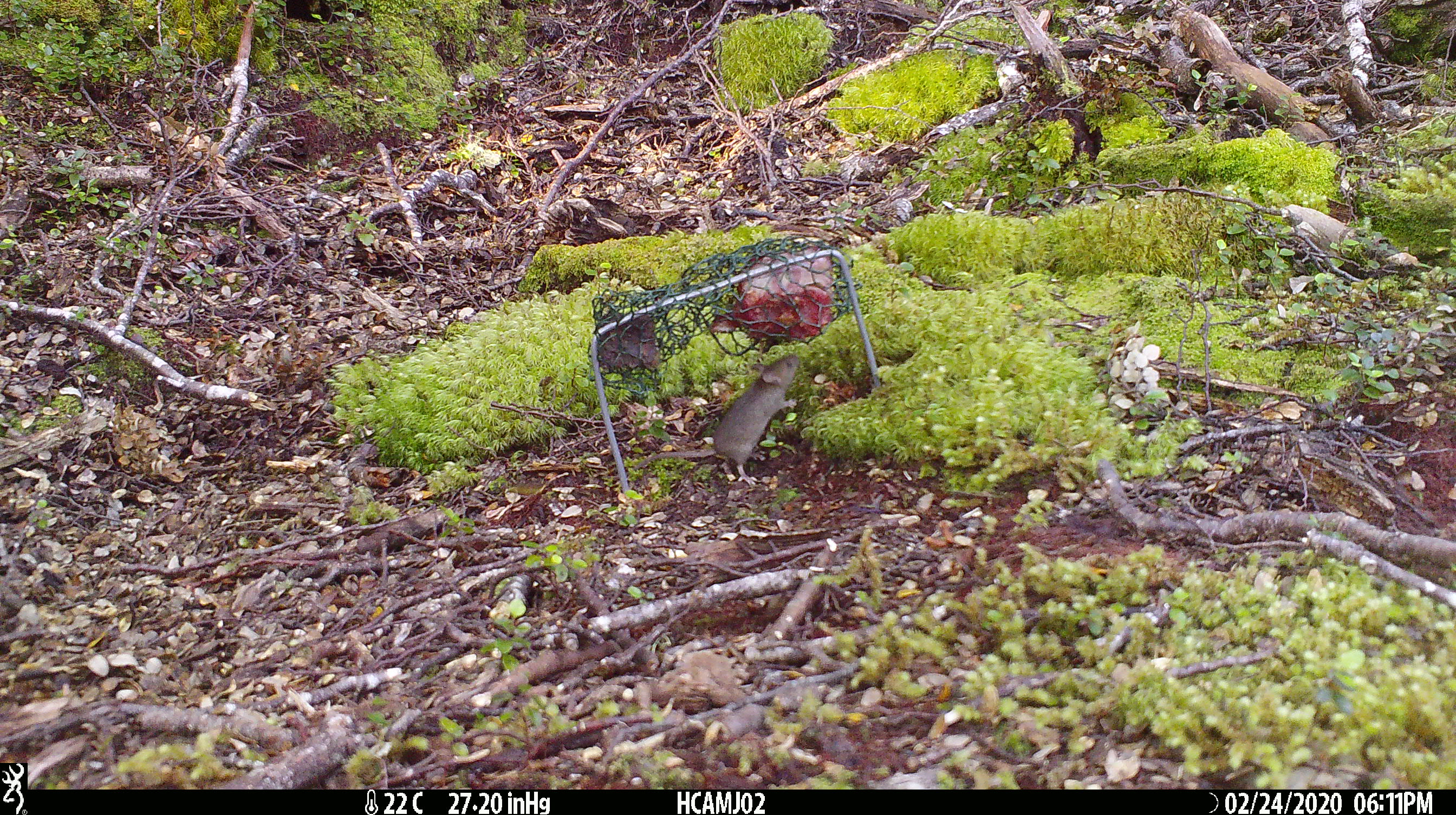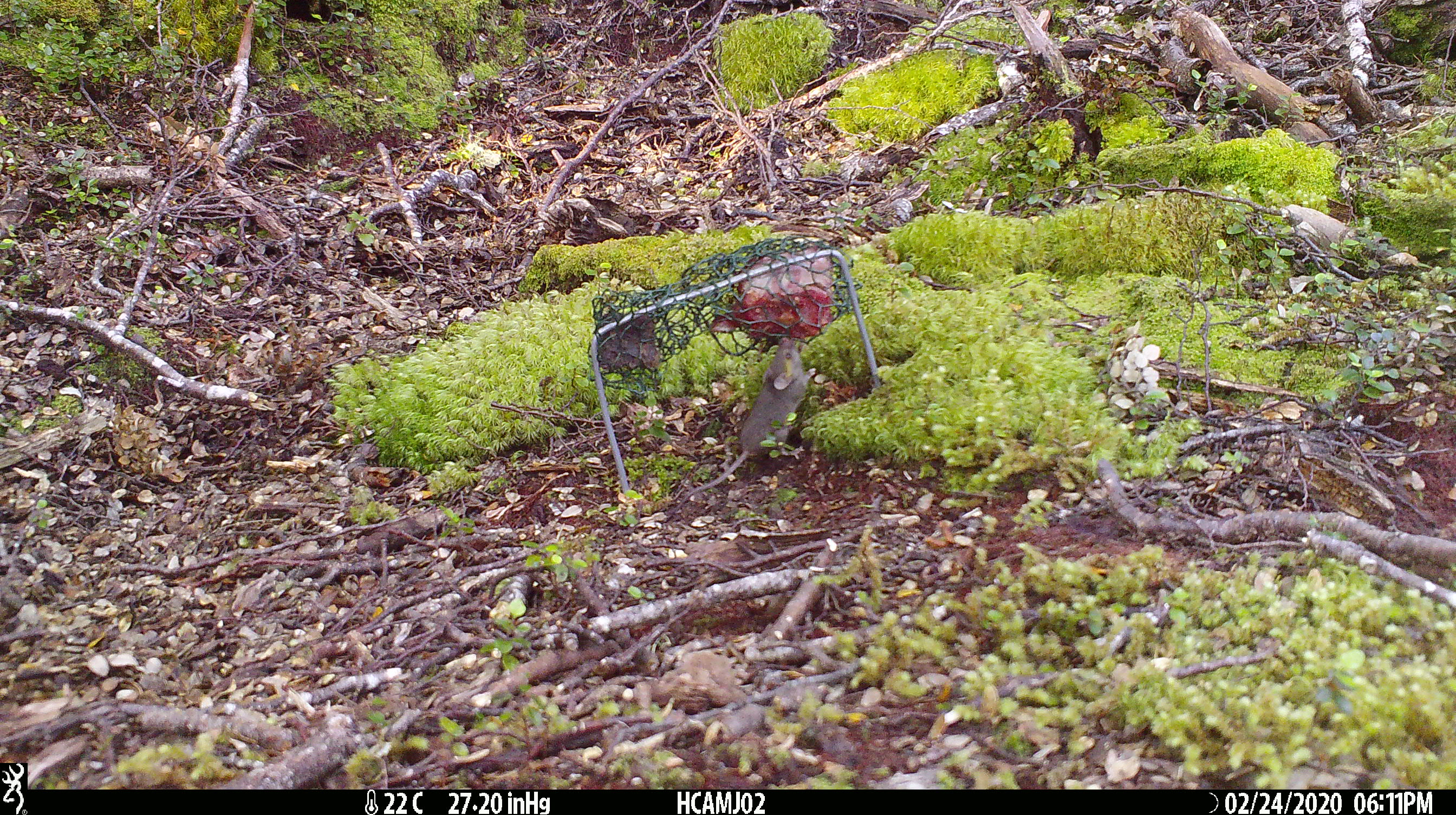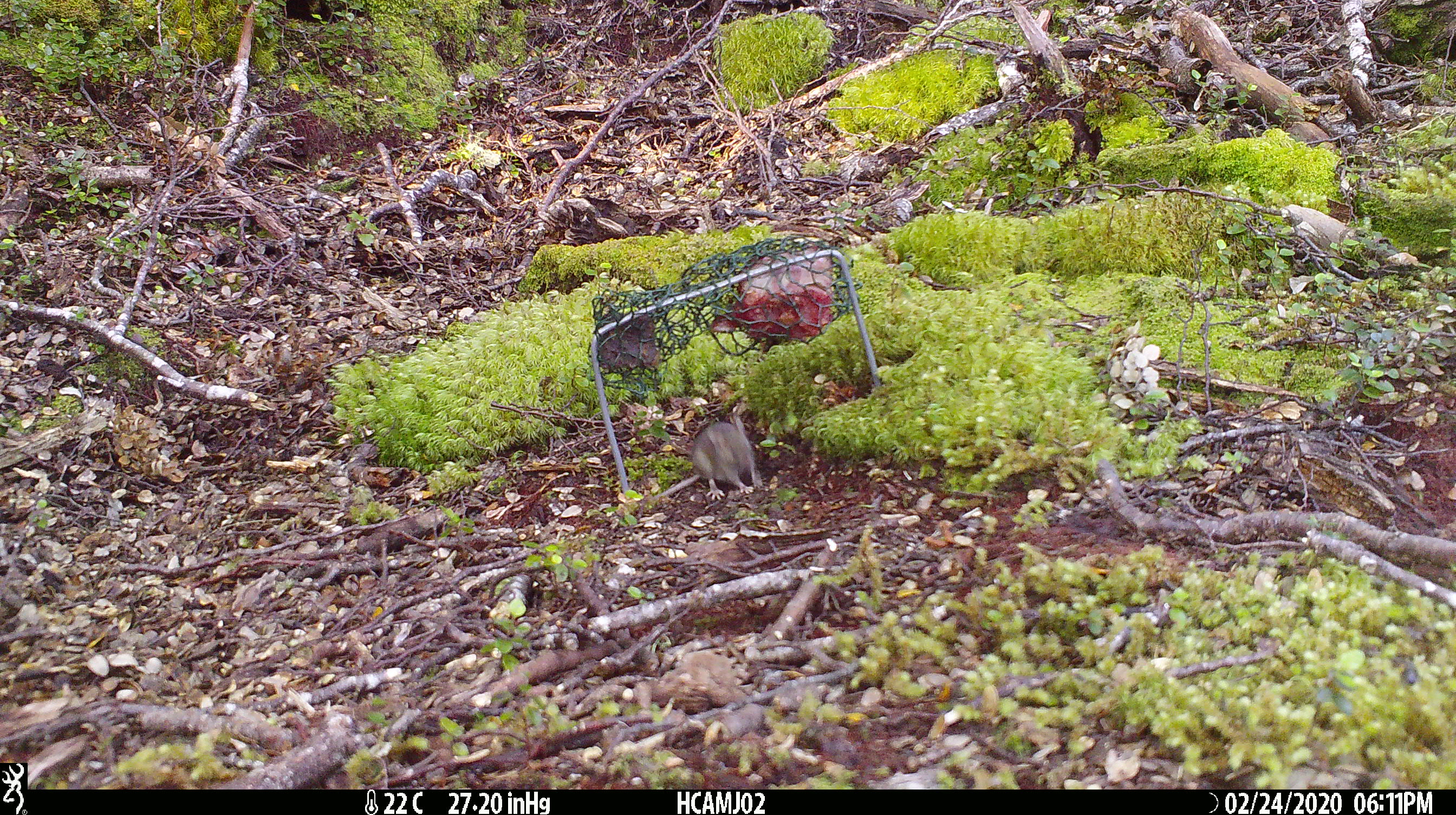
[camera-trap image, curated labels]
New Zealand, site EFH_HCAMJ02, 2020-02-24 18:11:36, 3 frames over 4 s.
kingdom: Animalia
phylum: Chordata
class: Mammalia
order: Rodentia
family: Muridae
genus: Mus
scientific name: Mus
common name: mouse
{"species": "mouse (Mus)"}